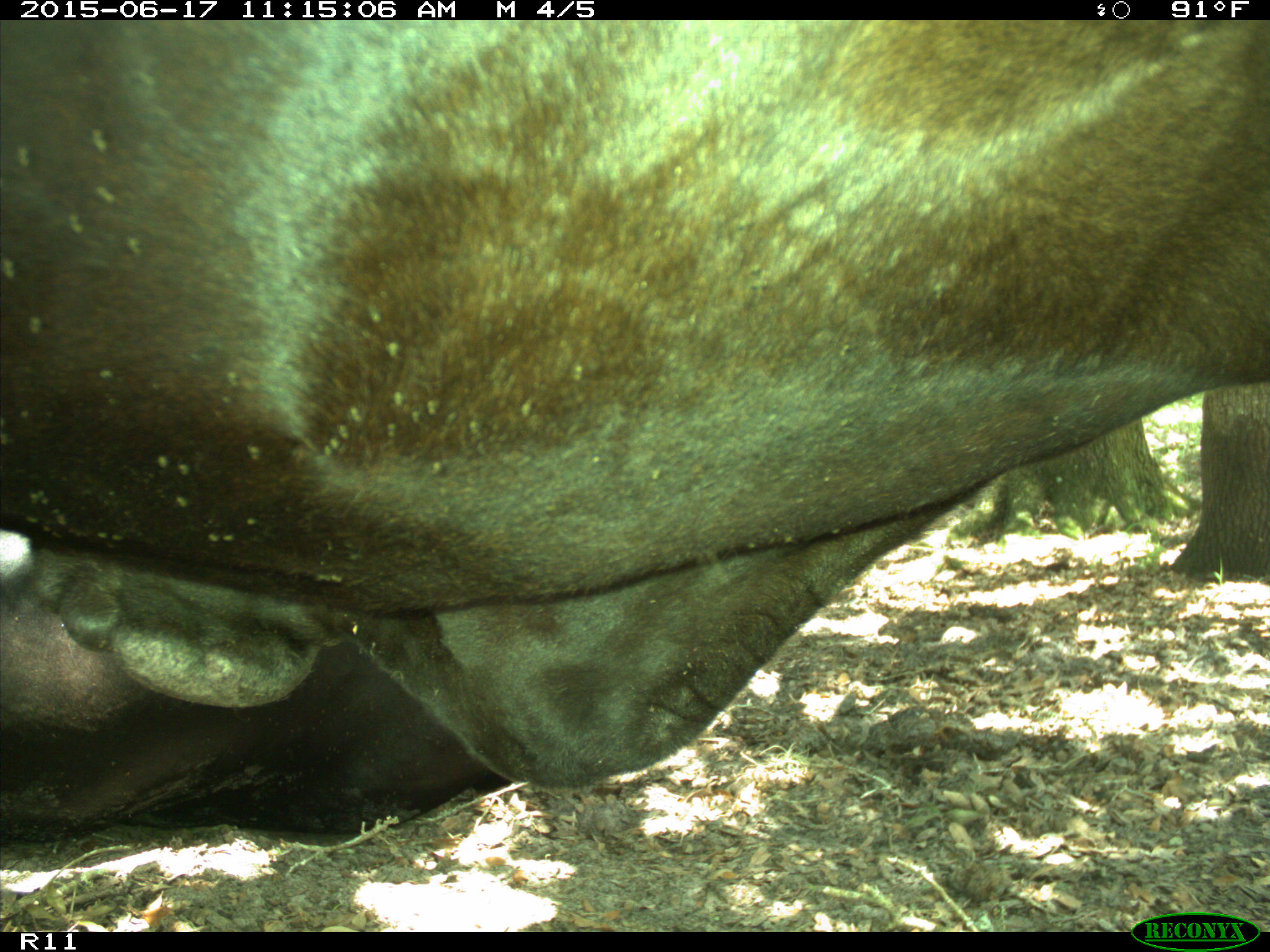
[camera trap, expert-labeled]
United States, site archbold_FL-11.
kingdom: Animalia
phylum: Chordata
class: Mammalia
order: Artiodactyla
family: Bovidae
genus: Bos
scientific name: Bos taurus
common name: domestic cow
Bos taurus (domestic cow).